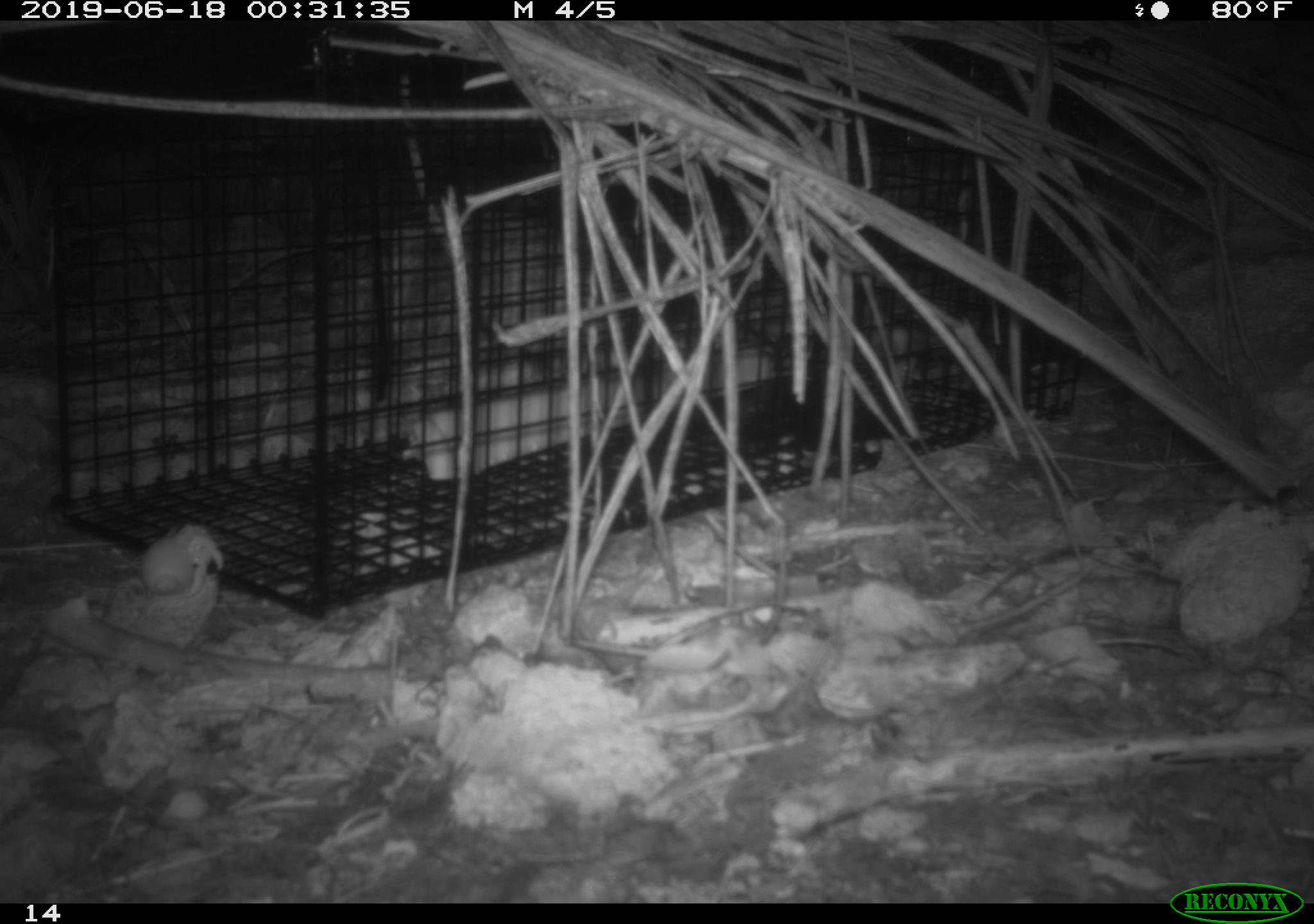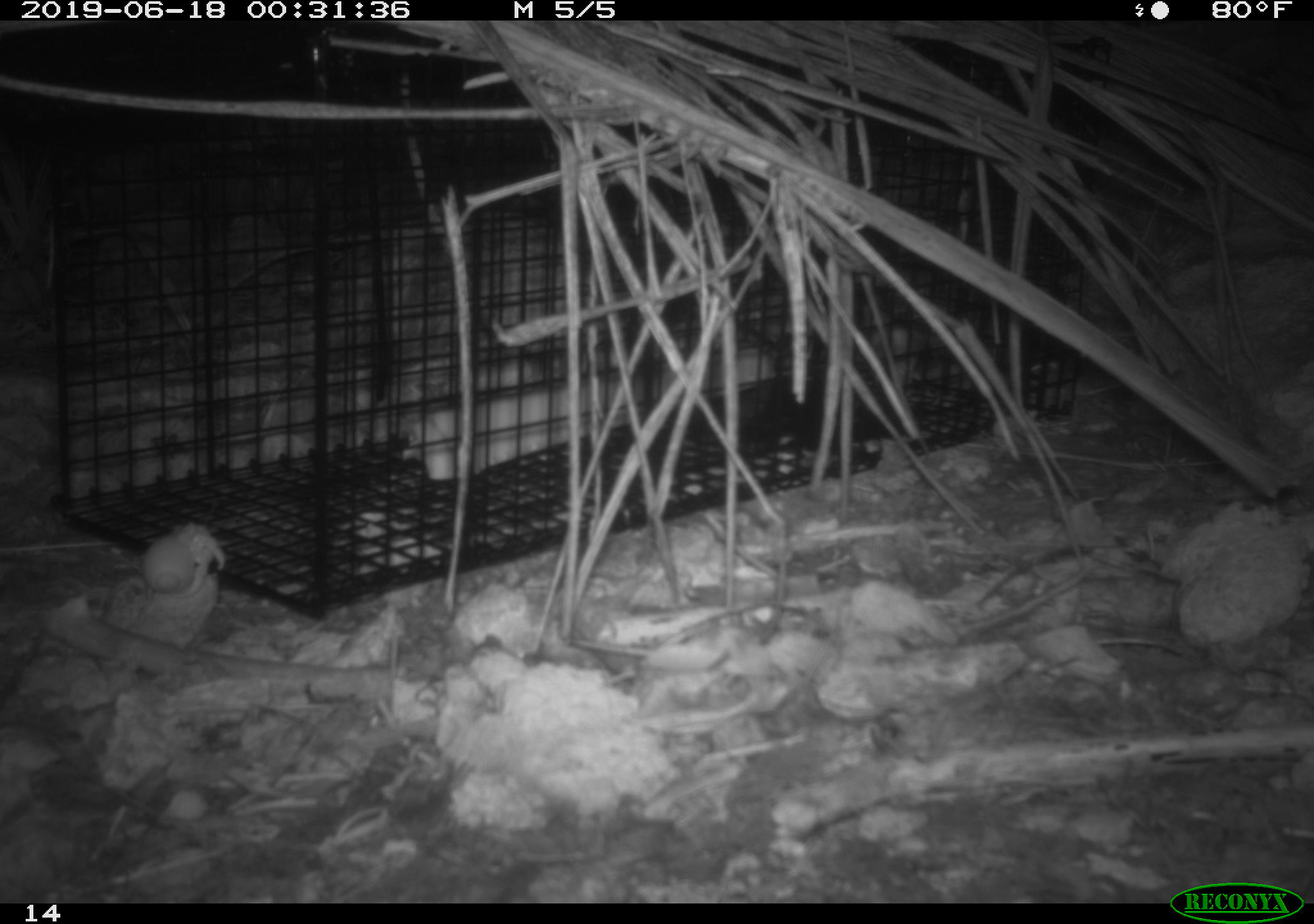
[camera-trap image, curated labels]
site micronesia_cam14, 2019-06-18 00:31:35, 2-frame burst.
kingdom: Animalia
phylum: Arthropoda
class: Malacostraca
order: Decapoda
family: Calcinidae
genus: Calcinus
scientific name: Calcinus tubularis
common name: hermit crab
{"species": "hermit crab (Calcinus tubularis)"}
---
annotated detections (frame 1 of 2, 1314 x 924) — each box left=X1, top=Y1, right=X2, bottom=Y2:
hermit crab: left=137, top=521, right=223, bottom=594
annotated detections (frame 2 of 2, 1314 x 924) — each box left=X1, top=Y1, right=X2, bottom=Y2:
hermit crab: left=136, top=524, right=231, bottom=599